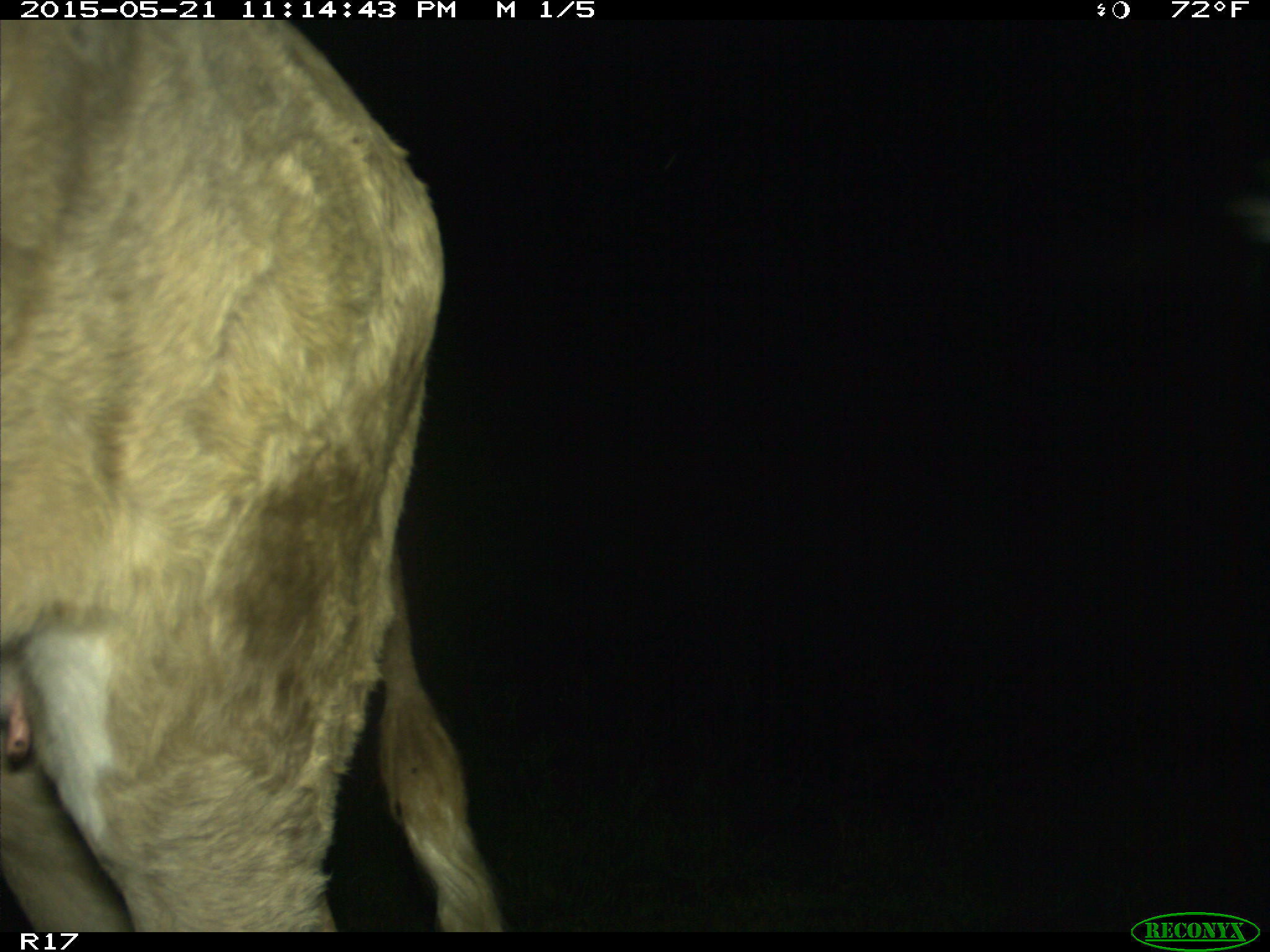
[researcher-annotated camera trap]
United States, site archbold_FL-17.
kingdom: Animalia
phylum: Chordata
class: Mammalia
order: Artiodactyla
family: Bovidae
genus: Bos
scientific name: Bos taurus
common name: domestic cow